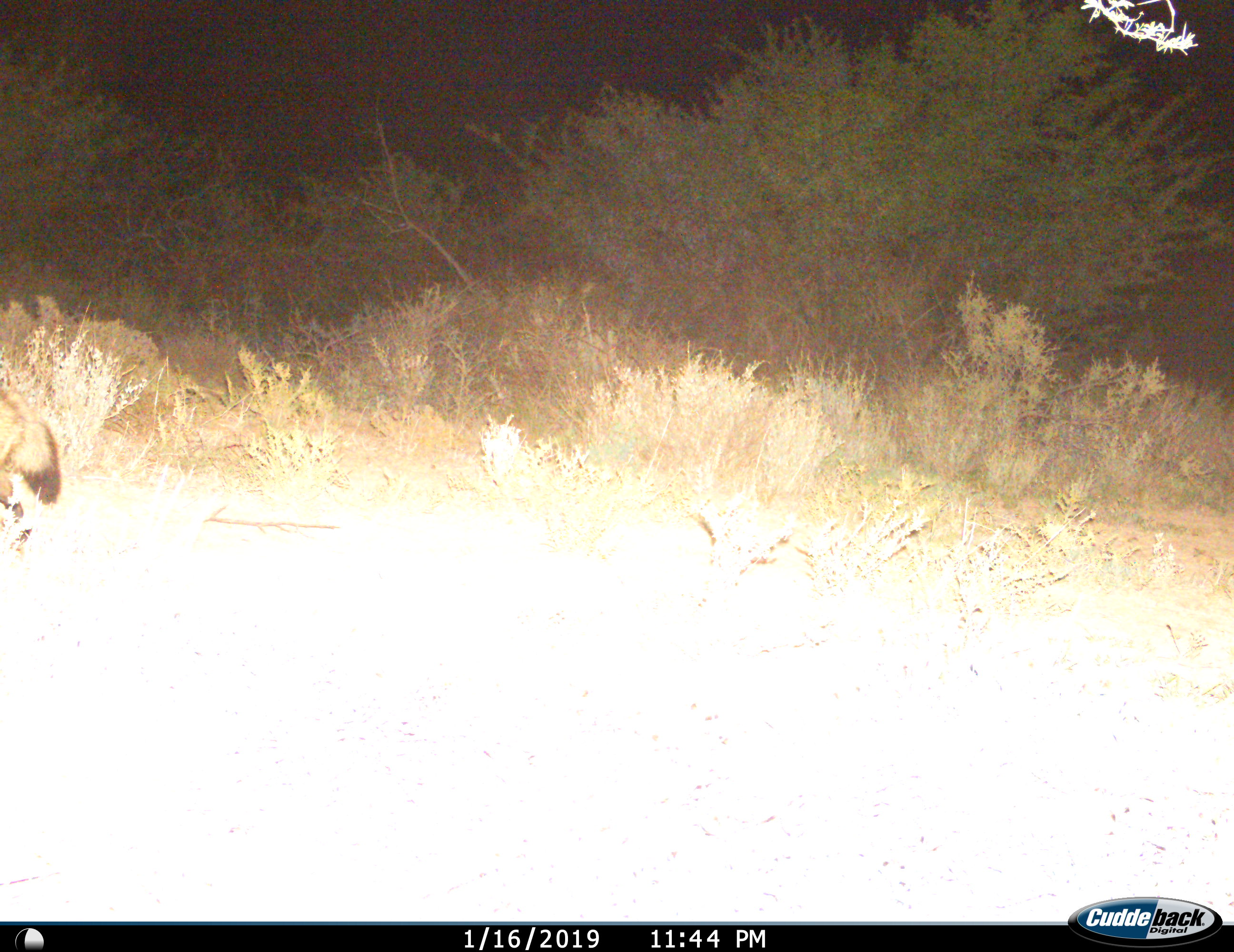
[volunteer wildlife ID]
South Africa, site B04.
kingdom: Animalia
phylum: Chordata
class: Mammalia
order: Carnivora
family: Canidae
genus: Otocyon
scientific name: Otocyon megalotis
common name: bat-eared fox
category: foxbateared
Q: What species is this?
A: Foxbateared (bat-eared fox) (Otocyon megalotis).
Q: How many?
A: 1.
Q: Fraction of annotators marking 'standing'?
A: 20%.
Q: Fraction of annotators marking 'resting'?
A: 0%.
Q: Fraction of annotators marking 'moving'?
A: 100%.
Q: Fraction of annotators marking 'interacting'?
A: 0%.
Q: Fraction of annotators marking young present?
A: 0%.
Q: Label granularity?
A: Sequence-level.